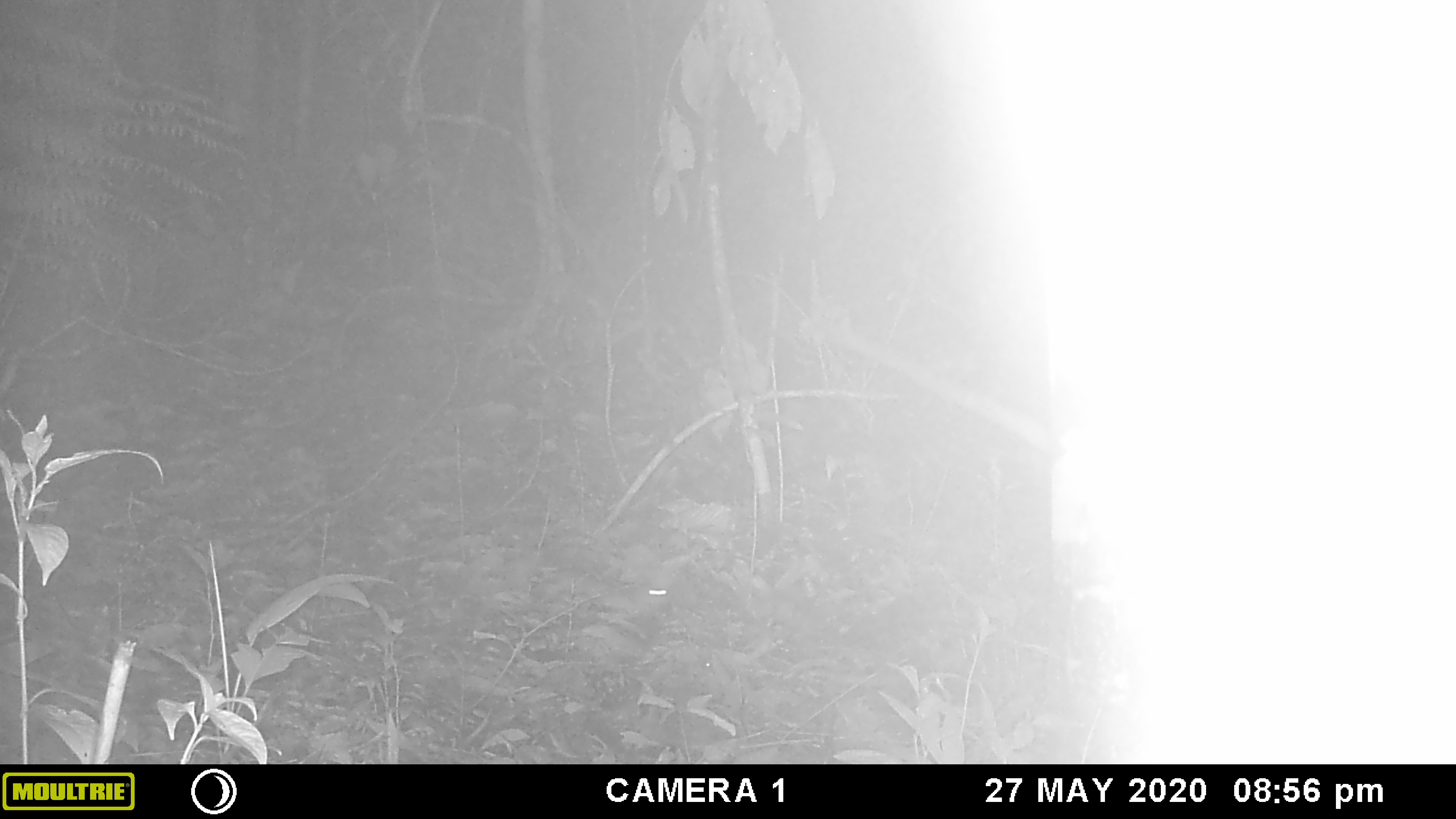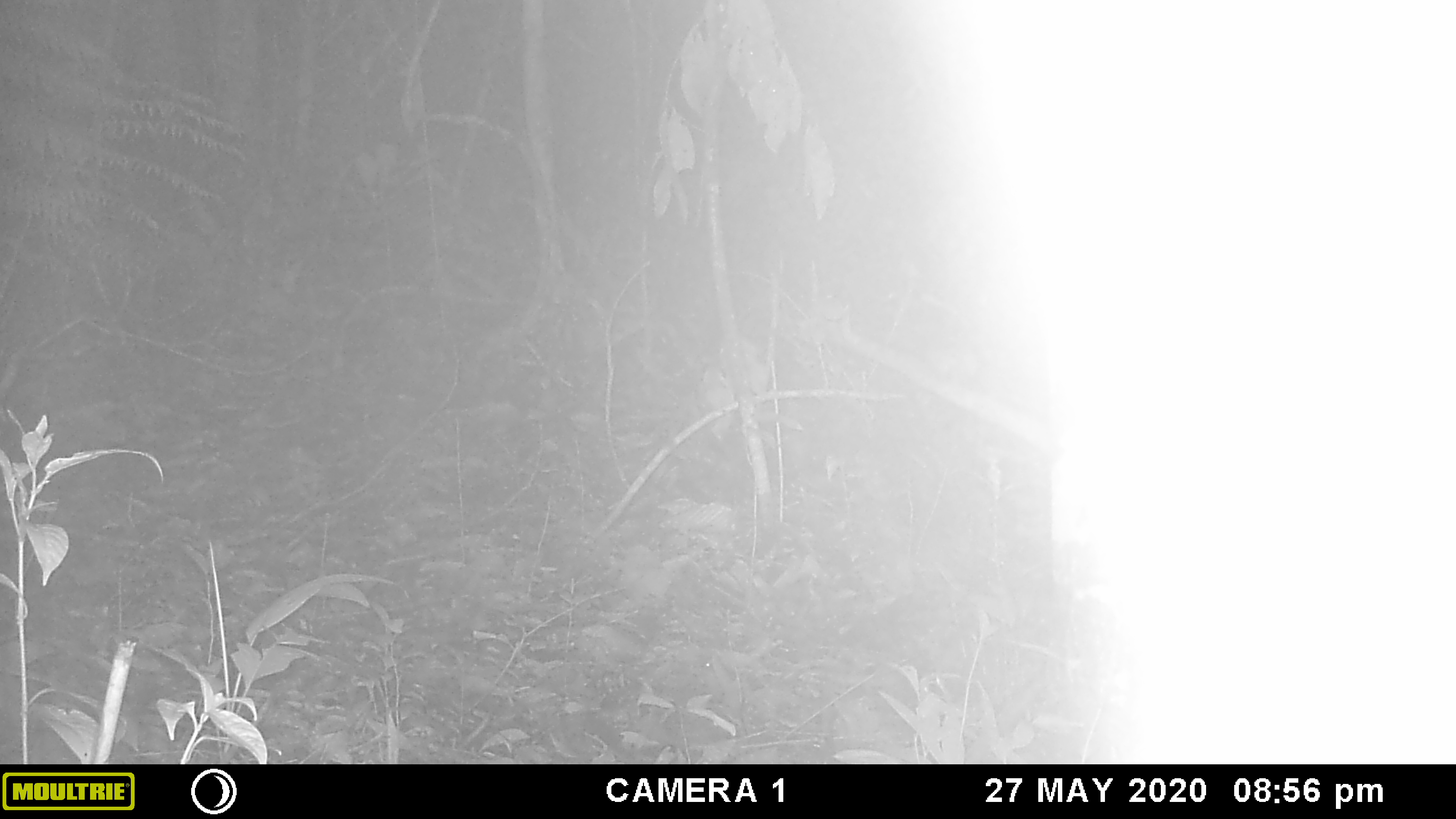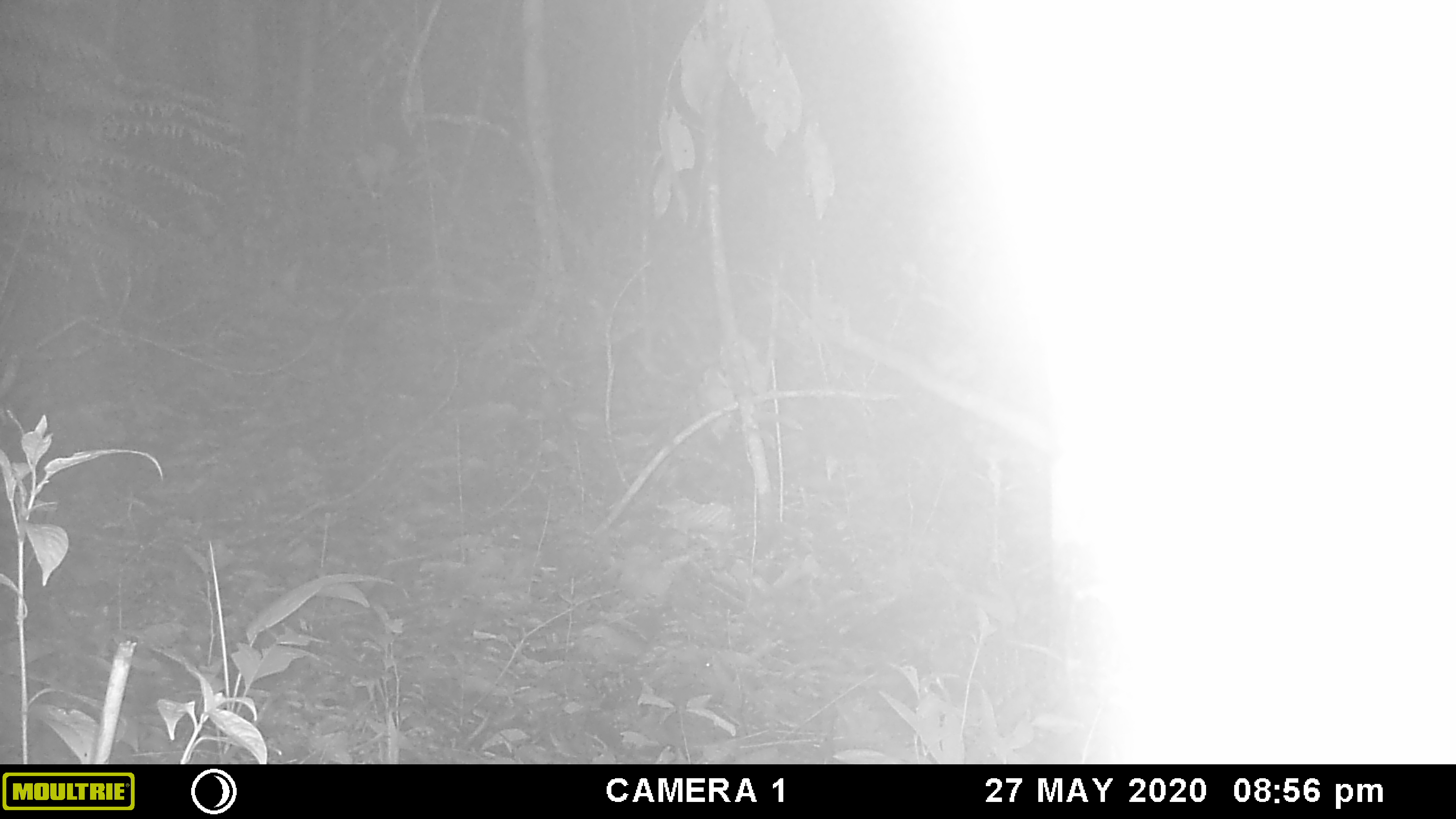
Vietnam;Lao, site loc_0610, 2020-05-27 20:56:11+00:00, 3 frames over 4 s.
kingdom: Animalia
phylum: Chordata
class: Mammalia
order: Rodentia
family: Muridae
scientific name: Muridae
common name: old-world mice and rats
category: unidentified murid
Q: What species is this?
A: Unidentified murid (old-world mice and rats) (Muridae).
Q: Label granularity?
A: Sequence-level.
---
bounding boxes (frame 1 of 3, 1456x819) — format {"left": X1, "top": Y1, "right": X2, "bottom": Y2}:
unidentified murid: {"left": 557, "top": 569, "right": 674, "bottom": 620}